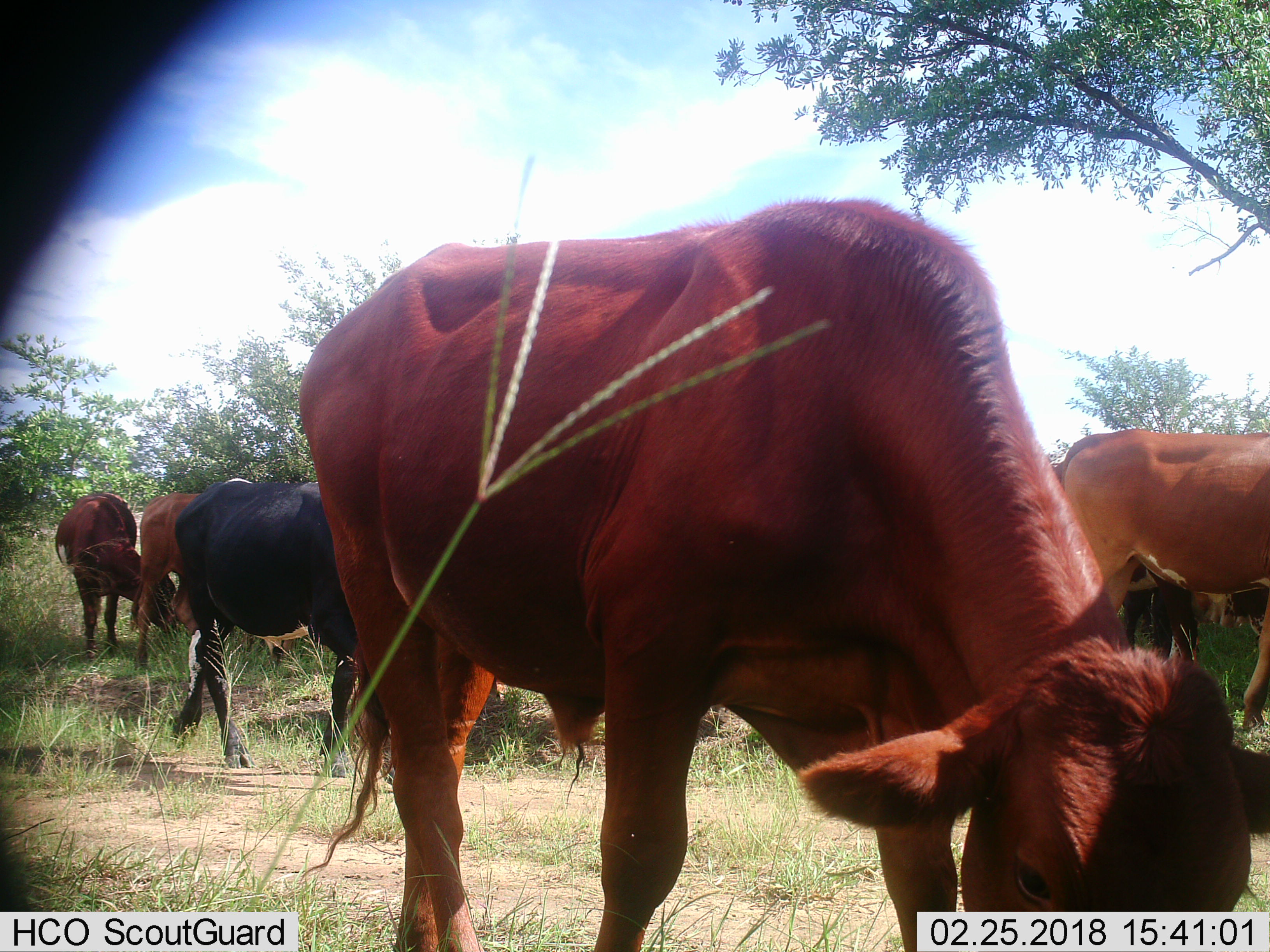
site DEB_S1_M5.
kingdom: Animalia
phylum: Chordata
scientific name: Vertebrata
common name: domestic animal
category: domesticanimal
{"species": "domesticanimal (domestic animal) (Vertebrata)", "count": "6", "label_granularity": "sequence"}